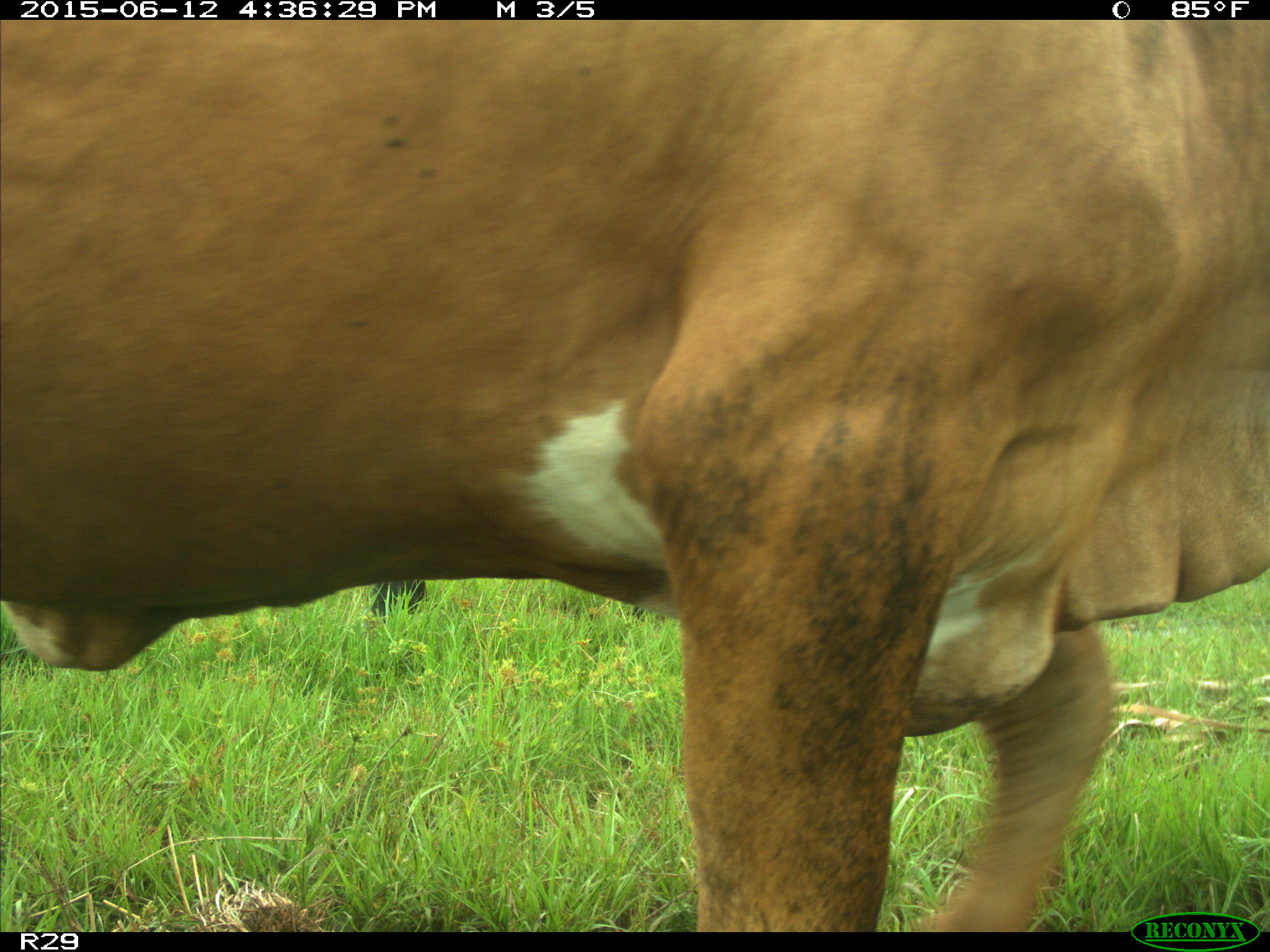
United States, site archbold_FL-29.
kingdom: Animalia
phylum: Chordata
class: Mammalia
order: Artiodactyla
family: Bovidae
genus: Bos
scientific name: Bos taurus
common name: domestic cow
Bos taurus (domestic cow).